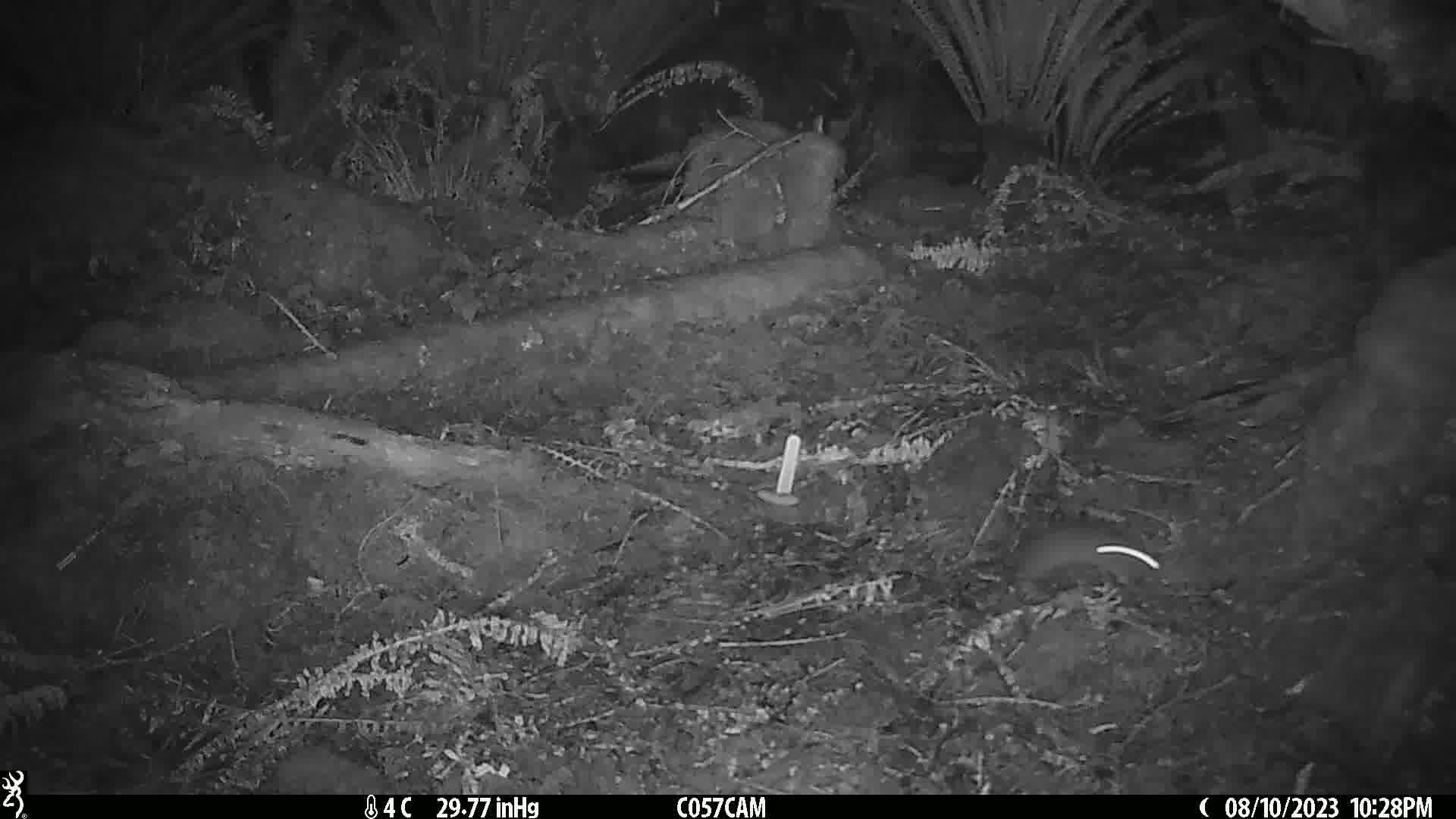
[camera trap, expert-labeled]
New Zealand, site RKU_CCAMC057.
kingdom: Animalia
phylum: Chordata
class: Mammalia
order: Rodentia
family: Muridae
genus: Rattus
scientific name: Rattus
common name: rat